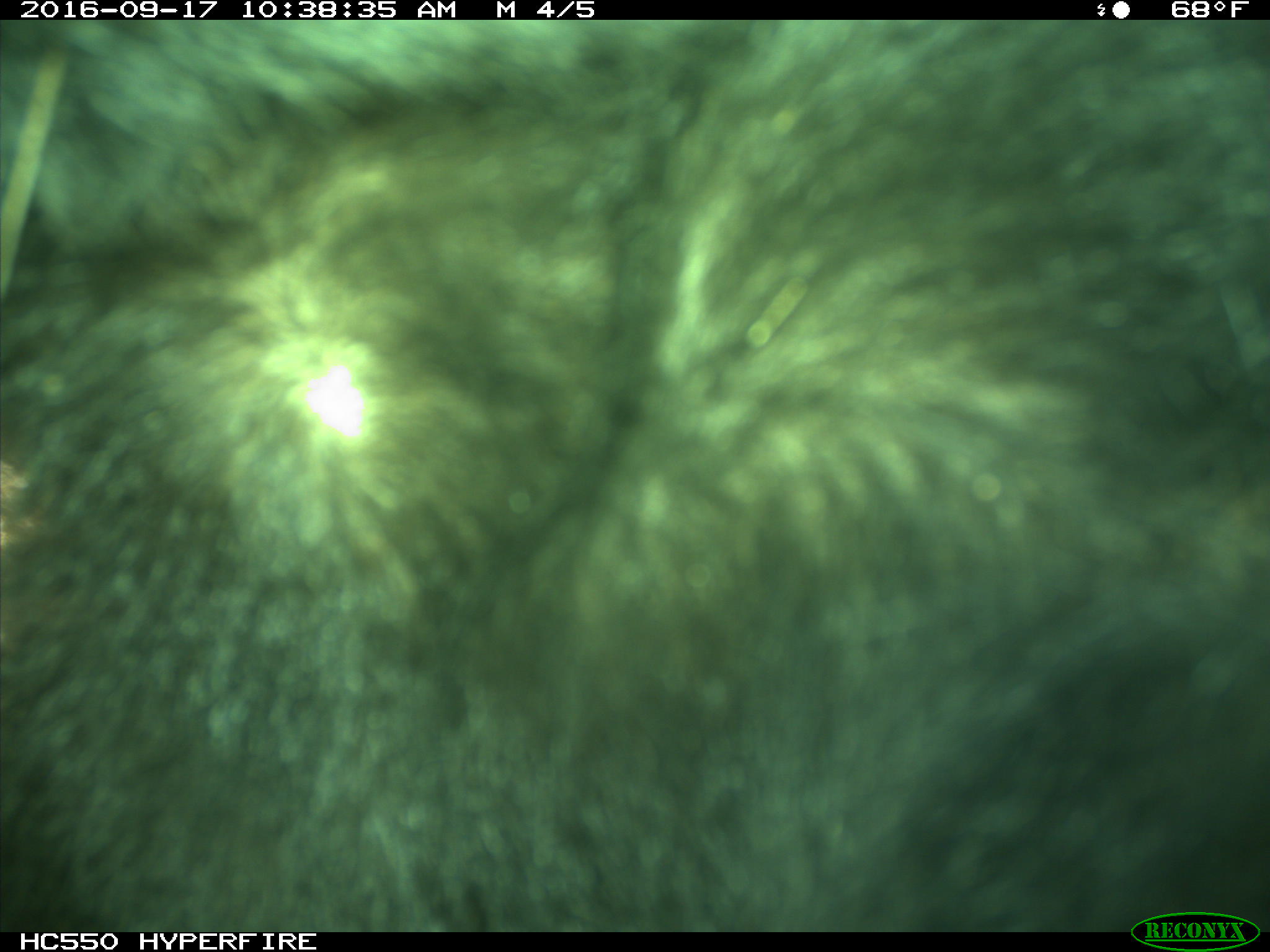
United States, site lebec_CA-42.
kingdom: Animalia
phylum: Chordata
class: Mammalia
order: Carnivora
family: Ursidae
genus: Ursus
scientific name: Ursus americanus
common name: american black bear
Ursus americanus (american black bear).